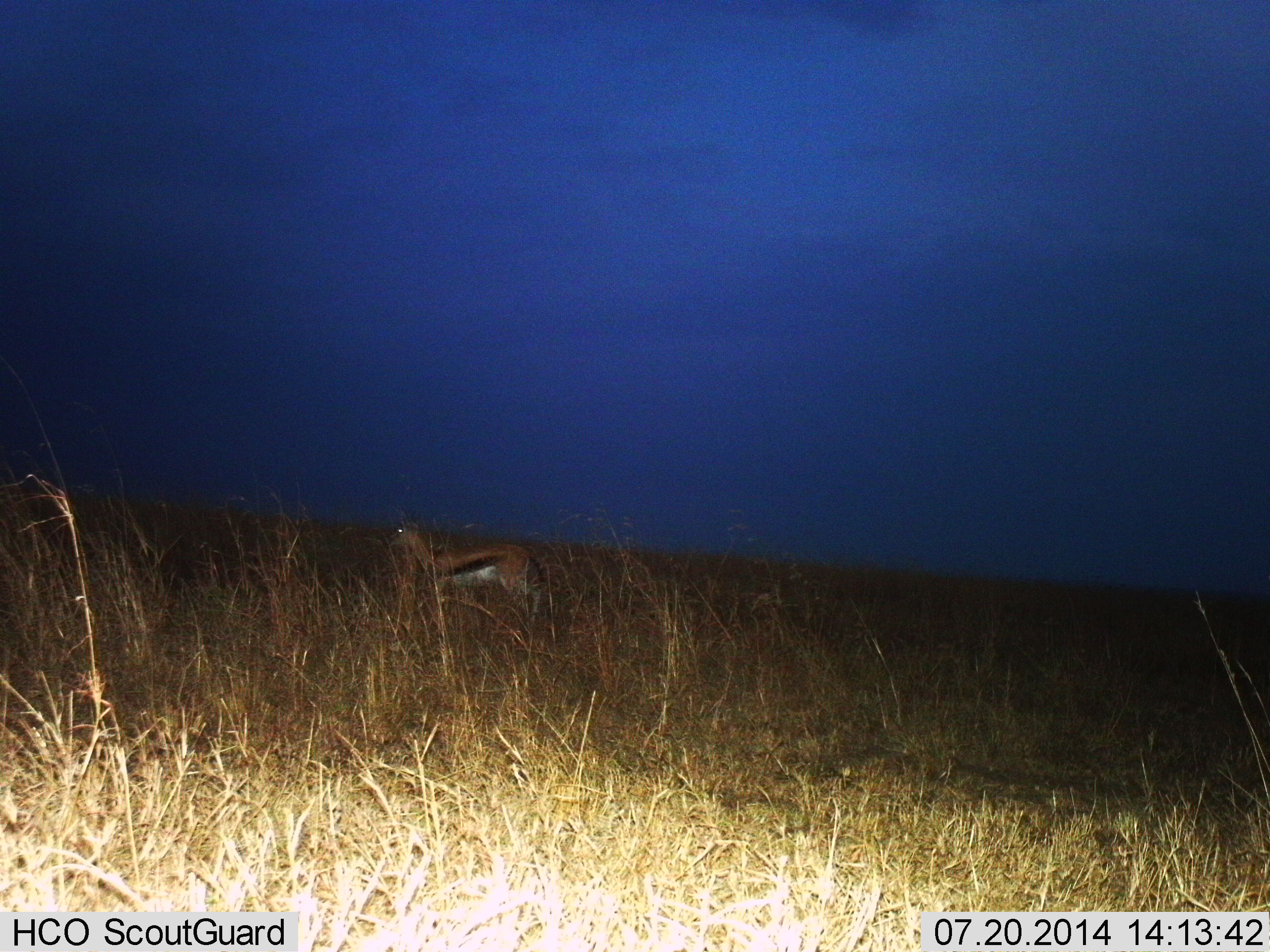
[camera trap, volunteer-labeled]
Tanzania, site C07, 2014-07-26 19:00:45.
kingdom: Animalia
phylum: Chordata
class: Mammalia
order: Artiodactyla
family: Bovidae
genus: Eudorcas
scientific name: Eudorcas thomsonii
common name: thomson's gazelle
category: gazellethomsons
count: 1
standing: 100%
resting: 0%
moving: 0%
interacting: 0%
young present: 0%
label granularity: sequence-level